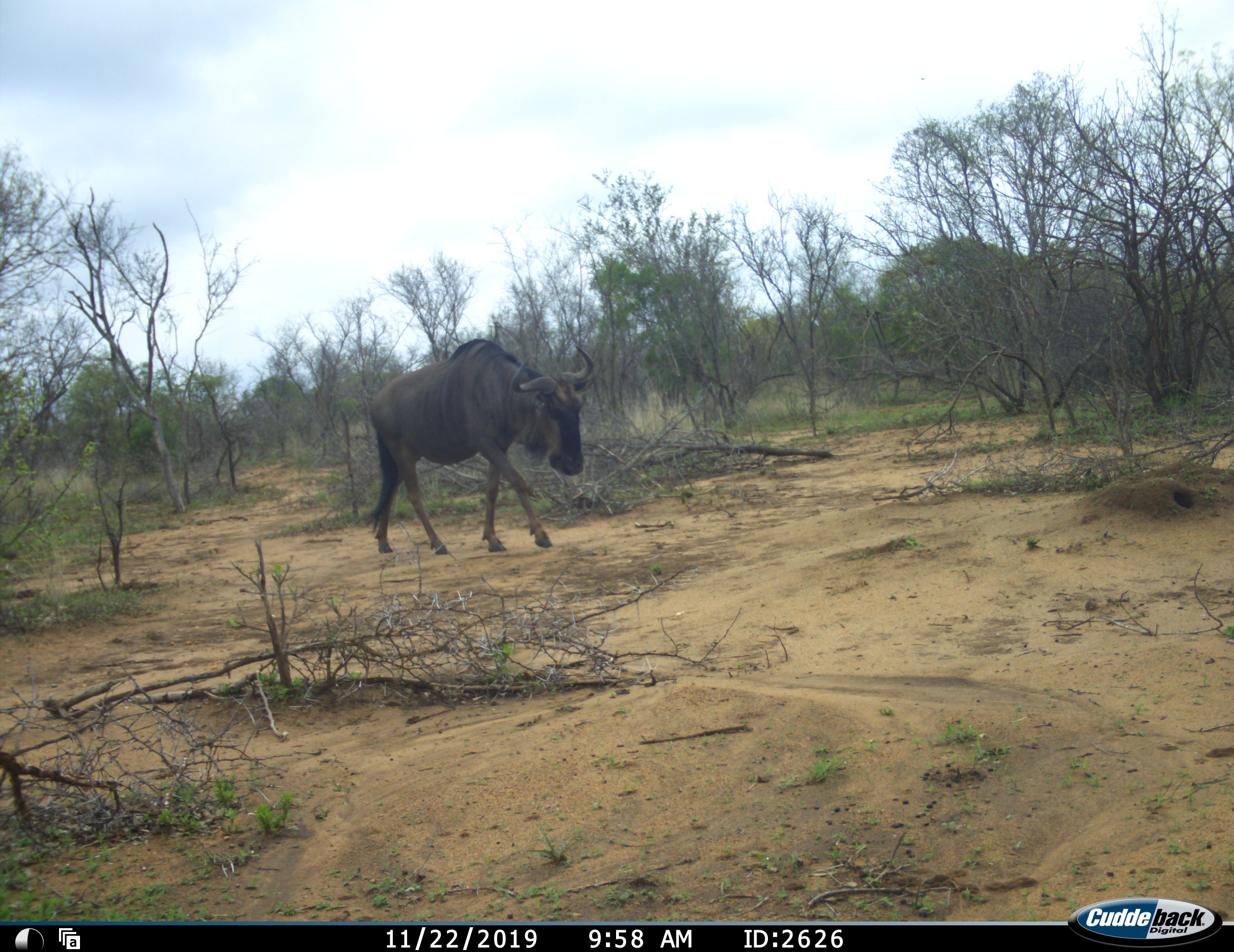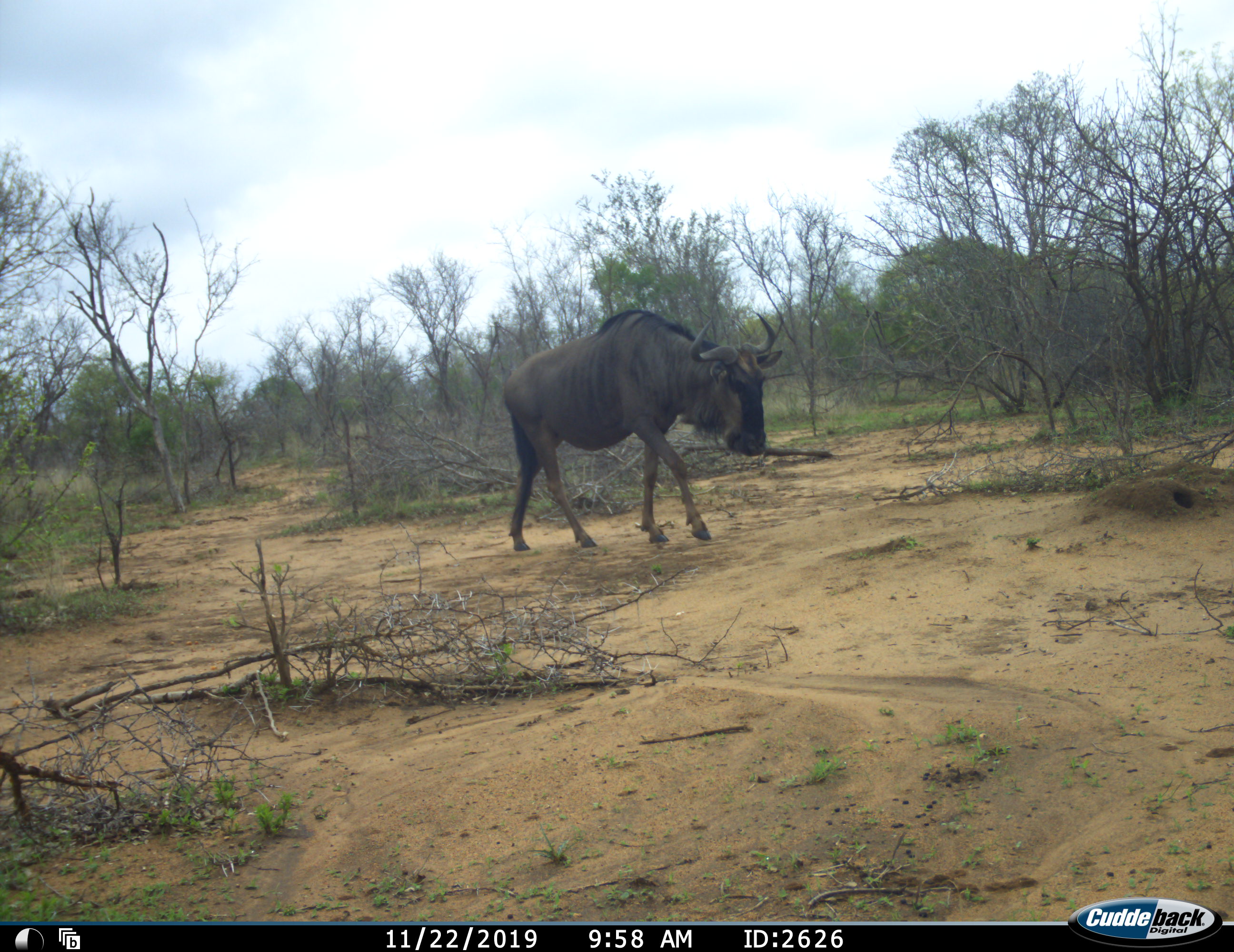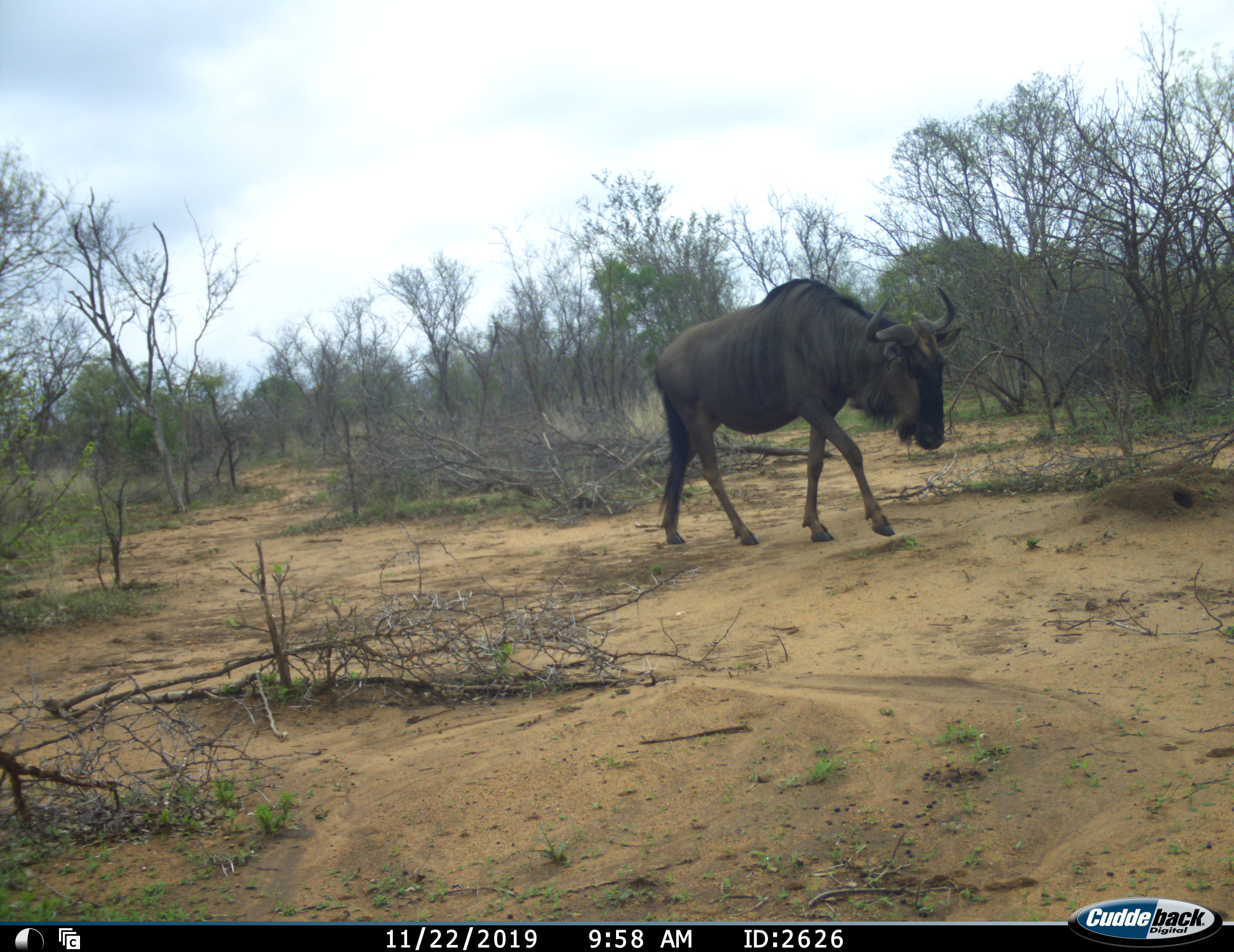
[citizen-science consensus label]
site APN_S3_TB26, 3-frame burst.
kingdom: Animalia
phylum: Chordata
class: Mammalia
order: Artiodactyla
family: Bovidae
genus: Connochaetes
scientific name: Connochaetes taurinus taurinus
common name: blue wildebeest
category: wildebeestblue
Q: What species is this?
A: Wildebeestblue (blue wildebeest) (Connochaetes taurinus taurinus).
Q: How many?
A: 1.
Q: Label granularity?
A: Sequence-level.